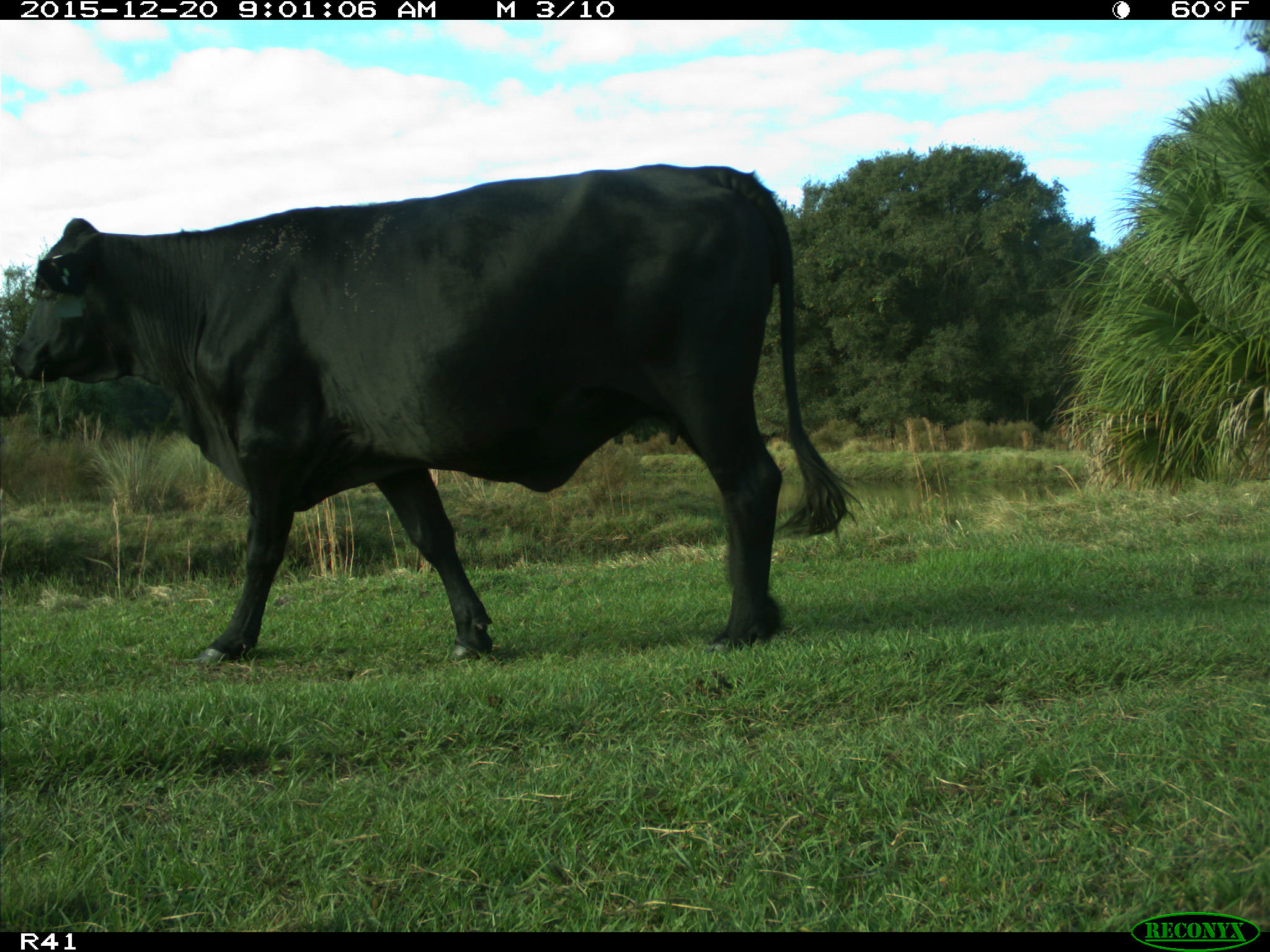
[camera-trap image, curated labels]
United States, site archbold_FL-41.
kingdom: Animalia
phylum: Chordata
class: Mammalia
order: Artiodactyla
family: Bovidae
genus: Bos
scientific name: Bos taurus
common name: domestic cow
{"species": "Bos taurus (domestic cow)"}